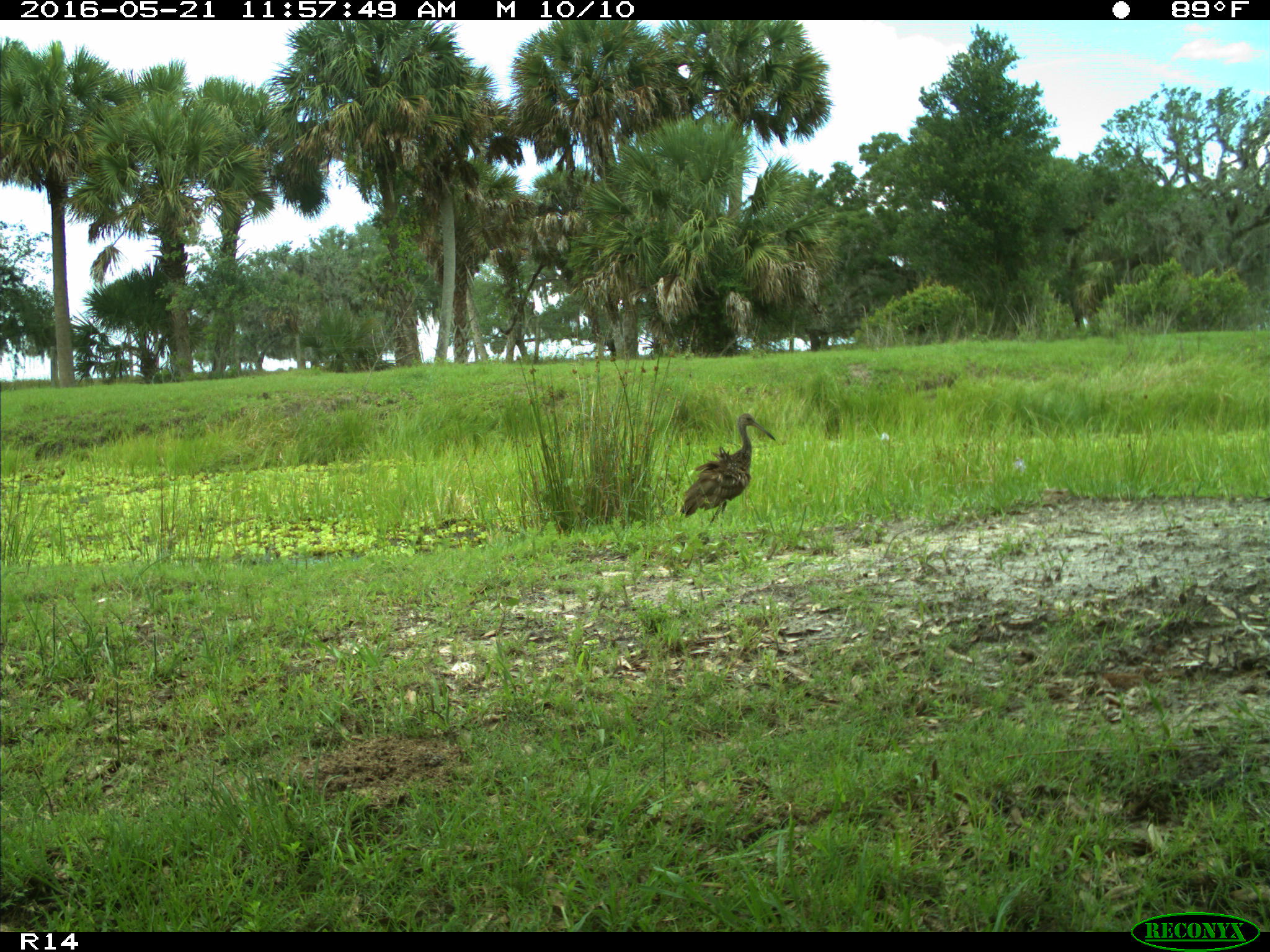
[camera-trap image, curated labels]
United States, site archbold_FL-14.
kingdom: Animalia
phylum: Chordata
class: Aves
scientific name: Aves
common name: birds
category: unidentified bird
Unidentified bird (birds) (Aves).